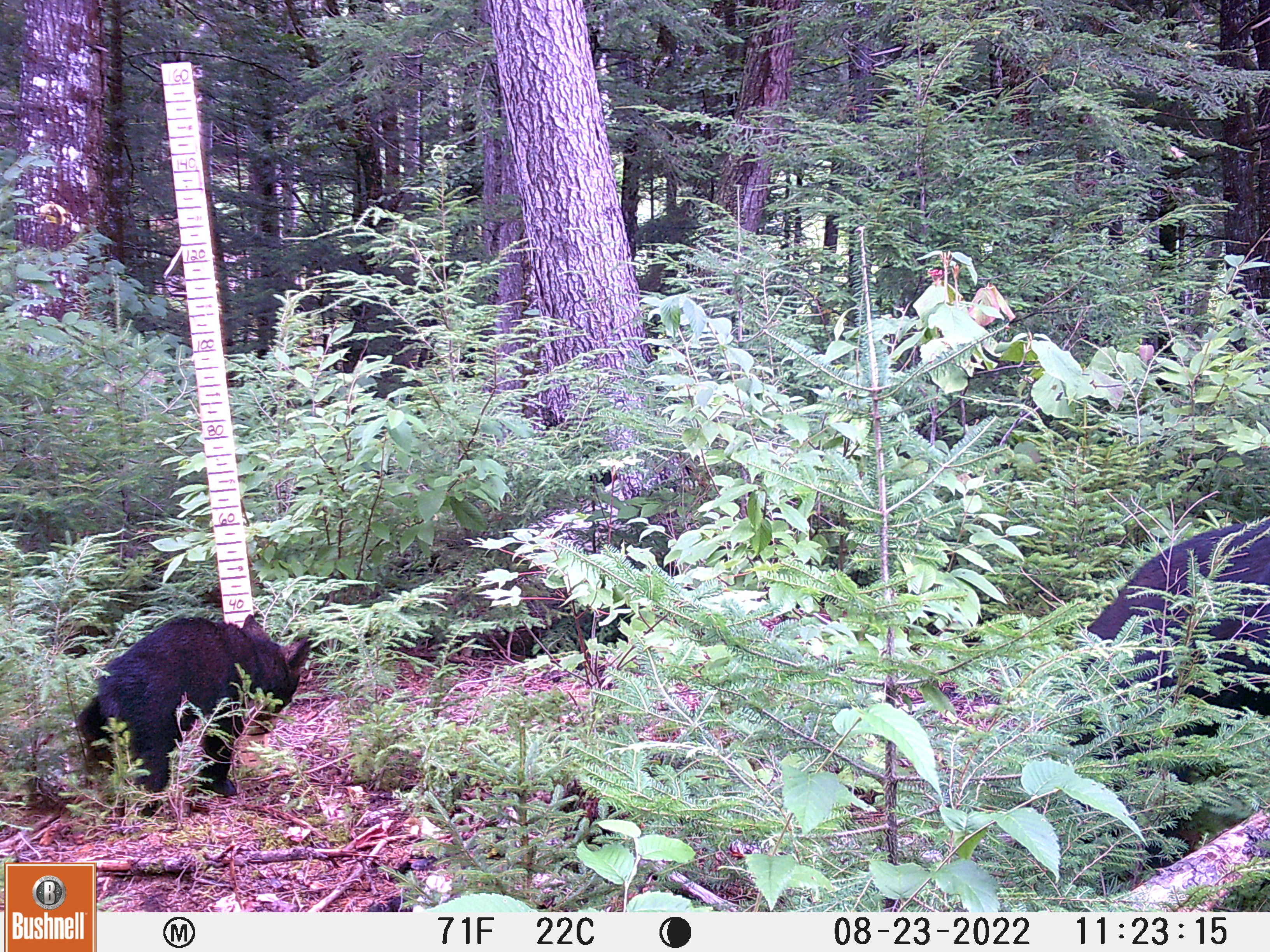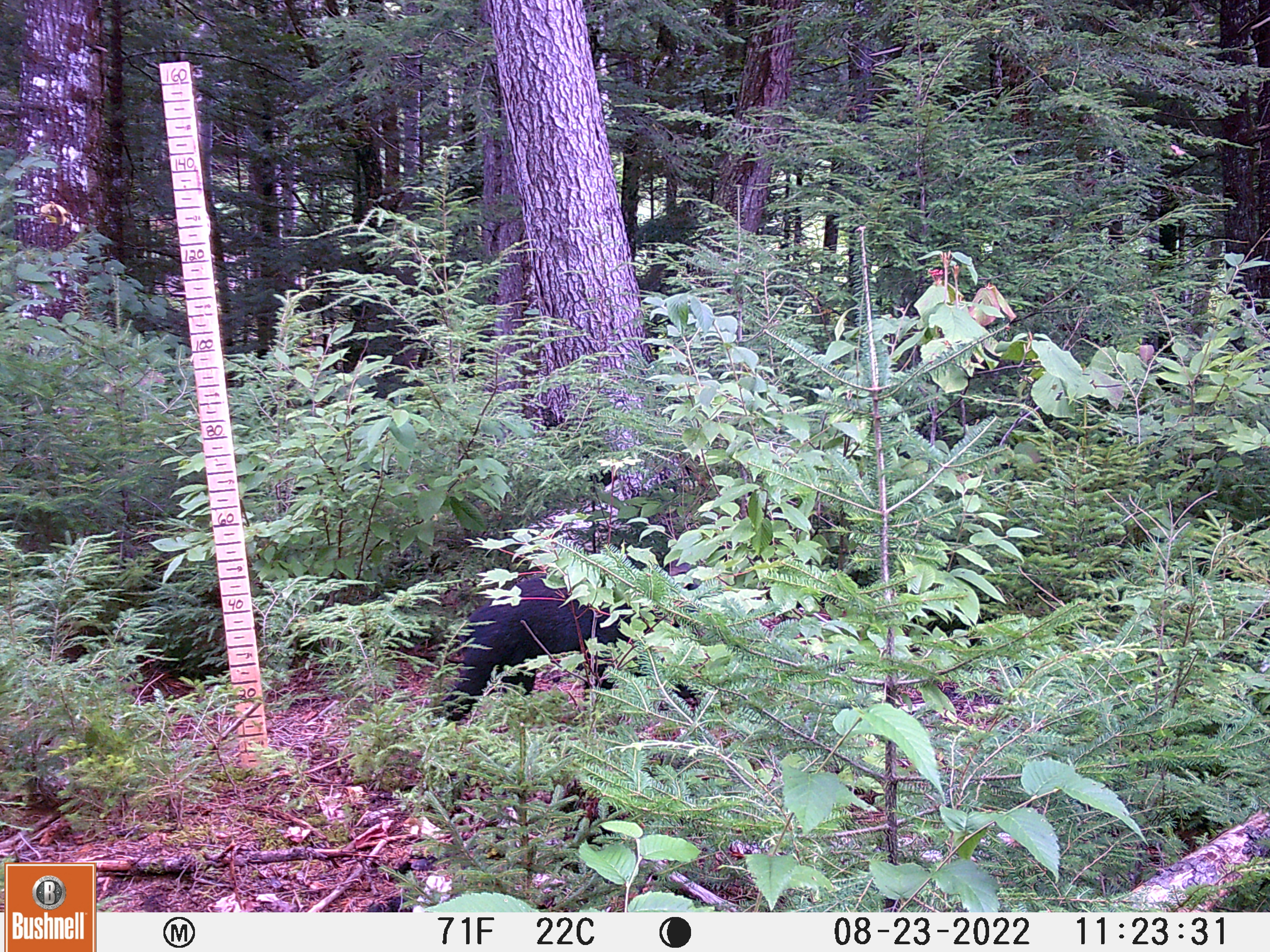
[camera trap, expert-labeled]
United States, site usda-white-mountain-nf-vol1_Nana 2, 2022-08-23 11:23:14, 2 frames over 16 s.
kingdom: Animalia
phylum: Chordata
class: Mammalia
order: Carnivora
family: Ursidae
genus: Ursus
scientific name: Ursus americanus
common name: black bear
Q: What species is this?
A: Black bear (Ursus americanus).